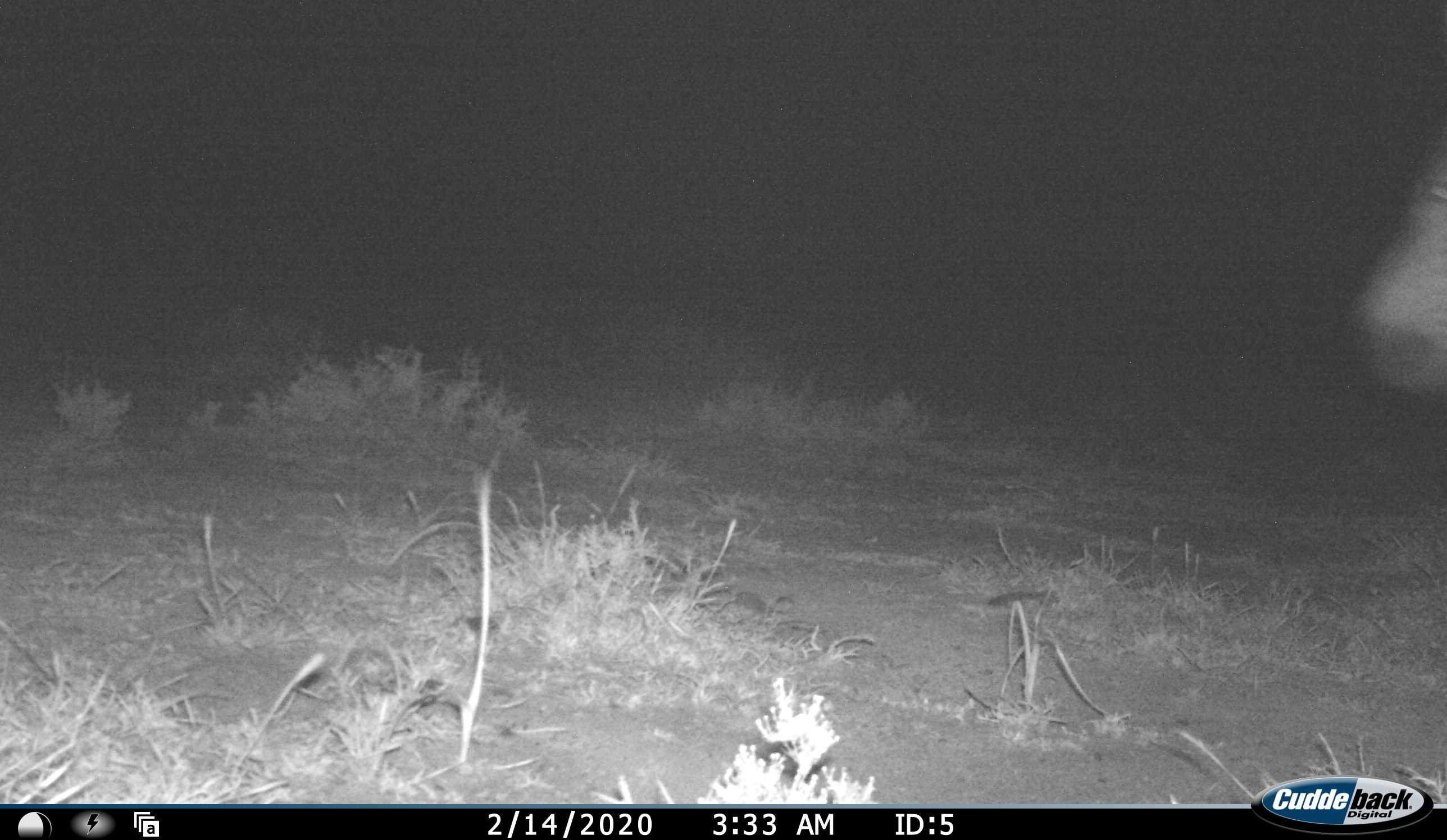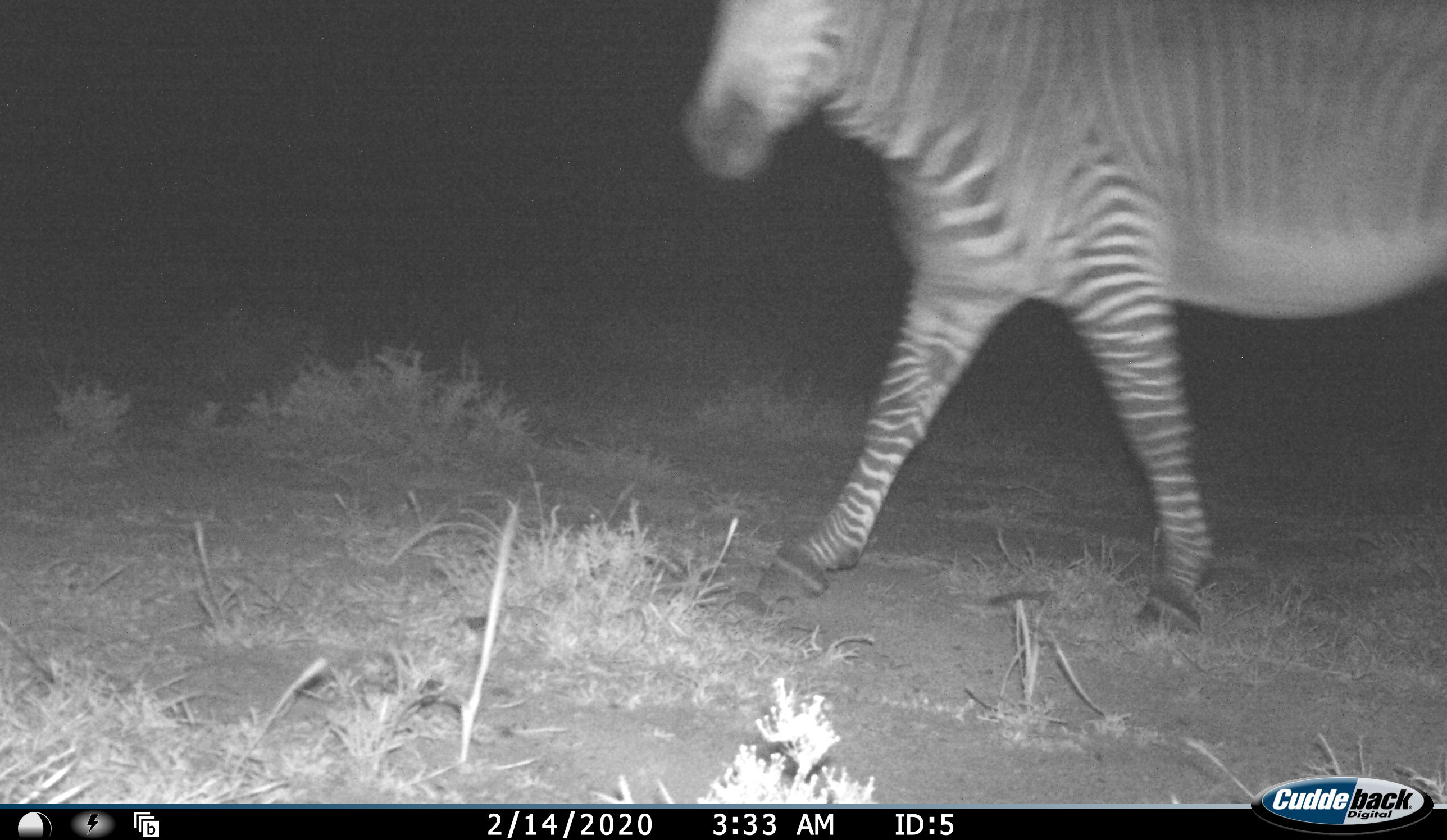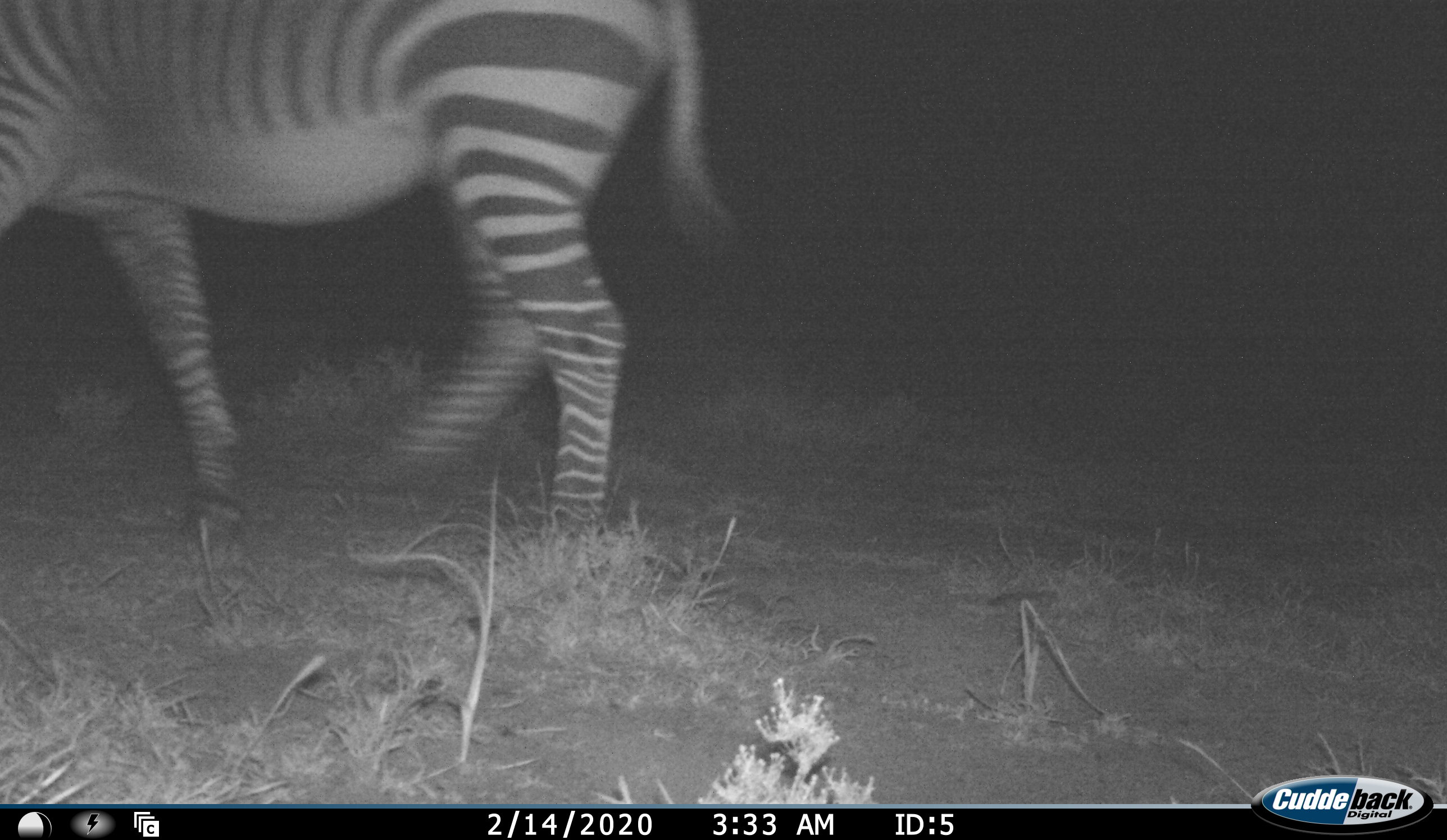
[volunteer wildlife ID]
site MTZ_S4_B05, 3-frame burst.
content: unidentified animal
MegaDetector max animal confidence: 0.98